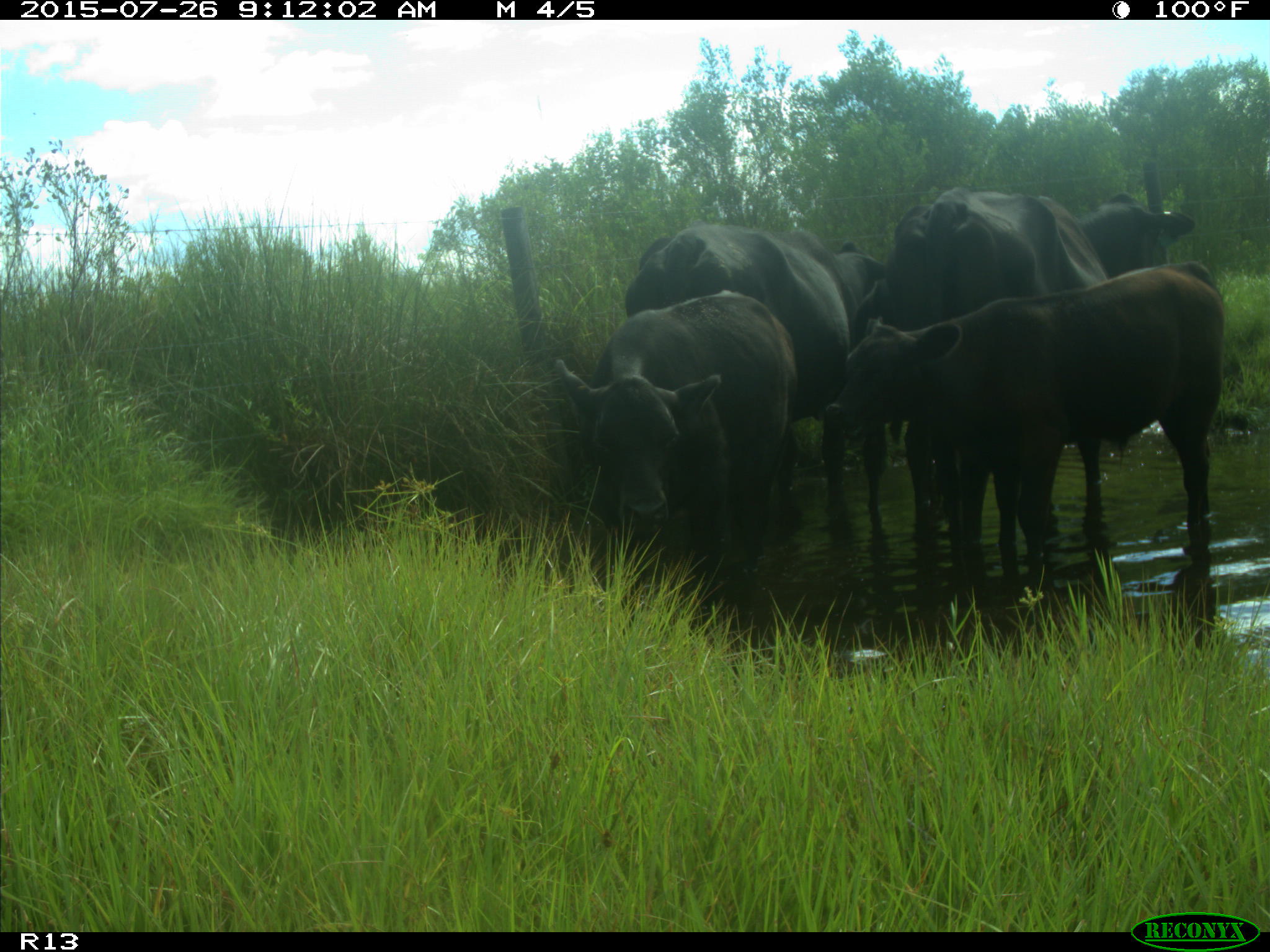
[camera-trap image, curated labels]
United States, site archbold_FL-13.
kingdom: Animalia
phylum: Chordata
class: Mammalia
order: Artiodactyla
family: Bovidae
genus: Bos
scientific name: Bos taurus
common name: domestic cow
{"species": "Bos taurus (domestic cow)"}